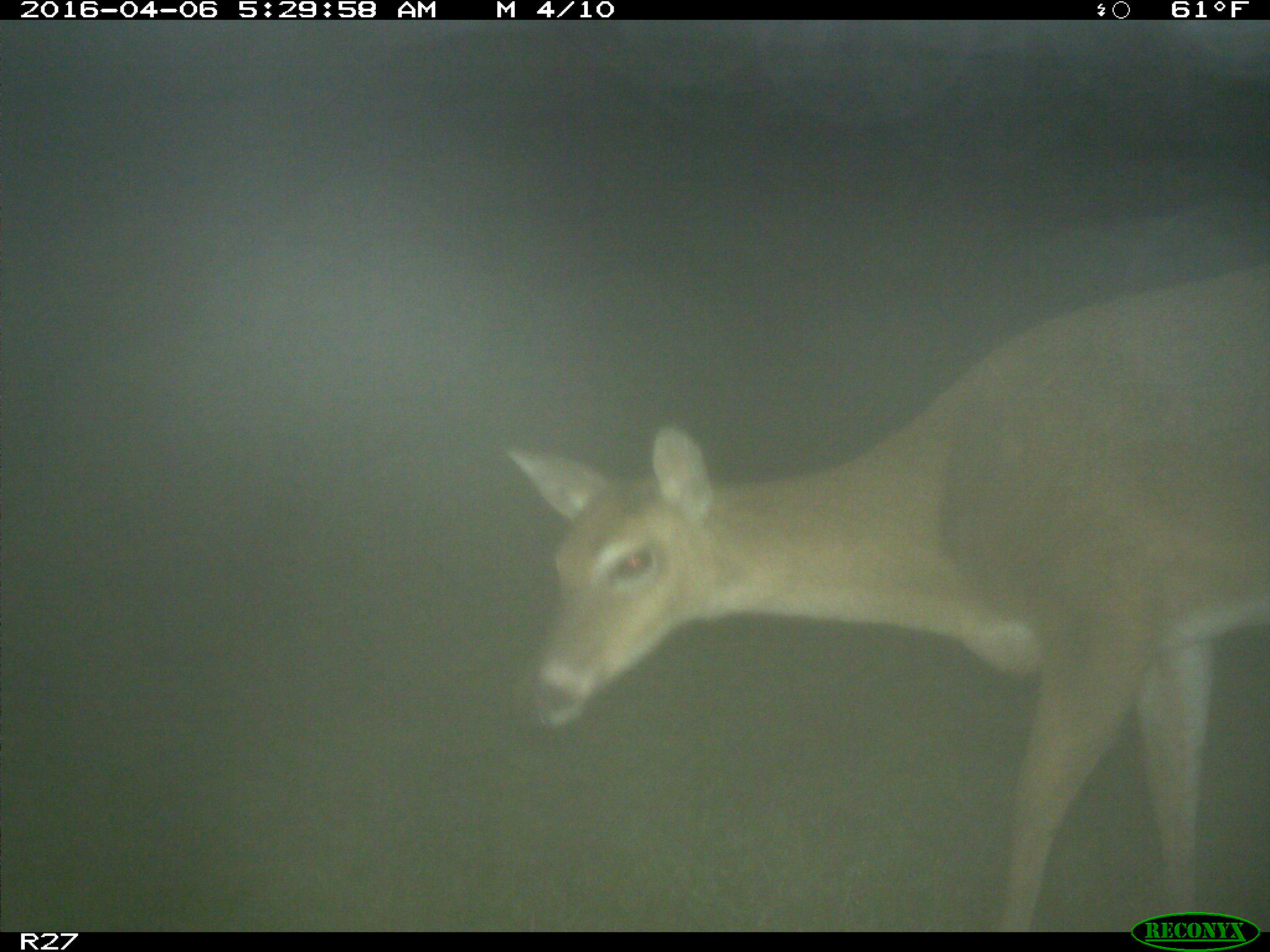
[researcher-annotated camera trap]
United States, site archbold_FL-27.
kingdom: Animalia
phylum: Chordata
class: Mammalia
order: Artiodactyla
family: Cervidae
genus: Odocoileus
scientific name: Odocoileus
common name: deer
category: unidentified deer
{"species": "unidentified deer (deer) (Odocoileus)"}